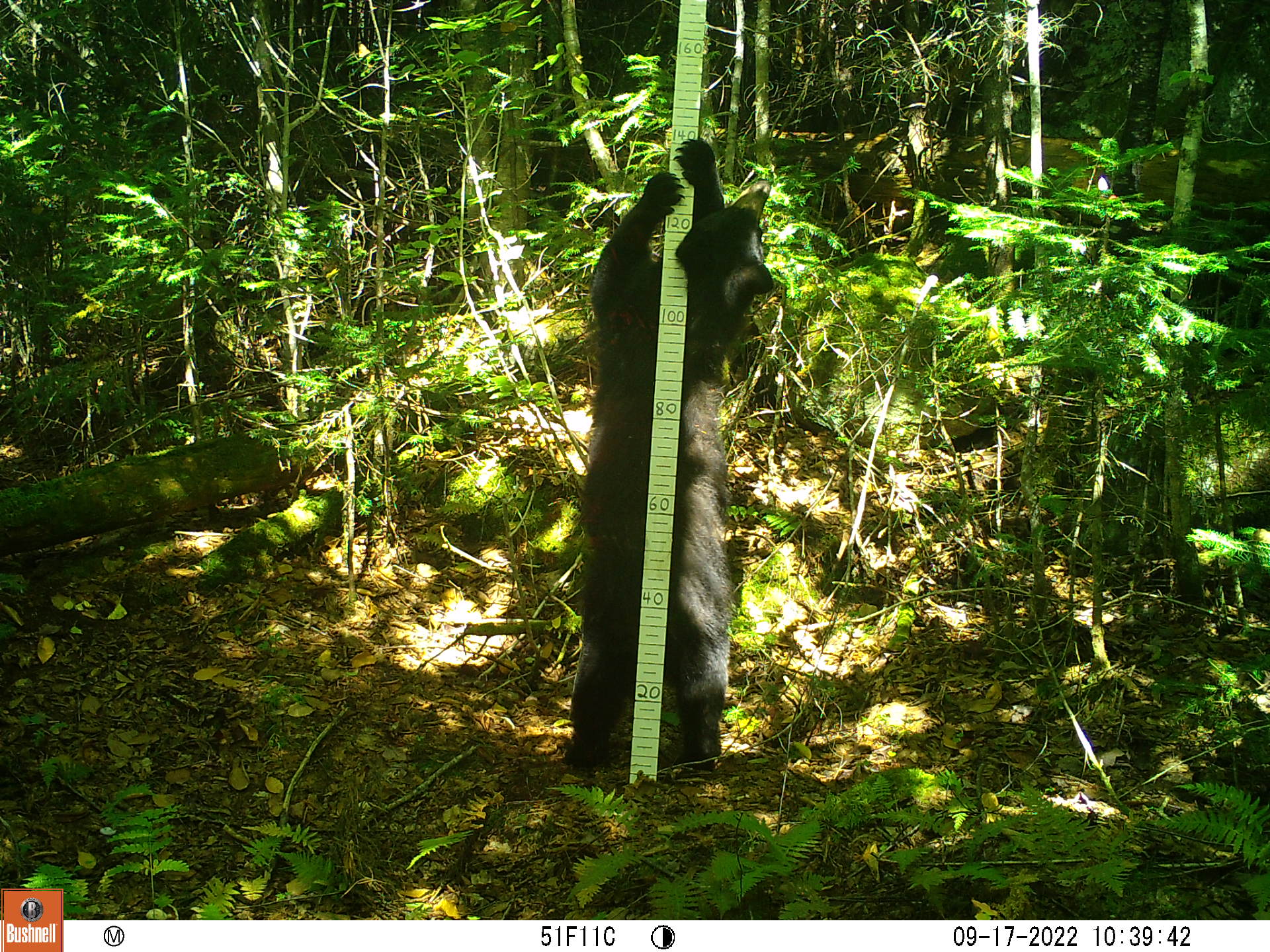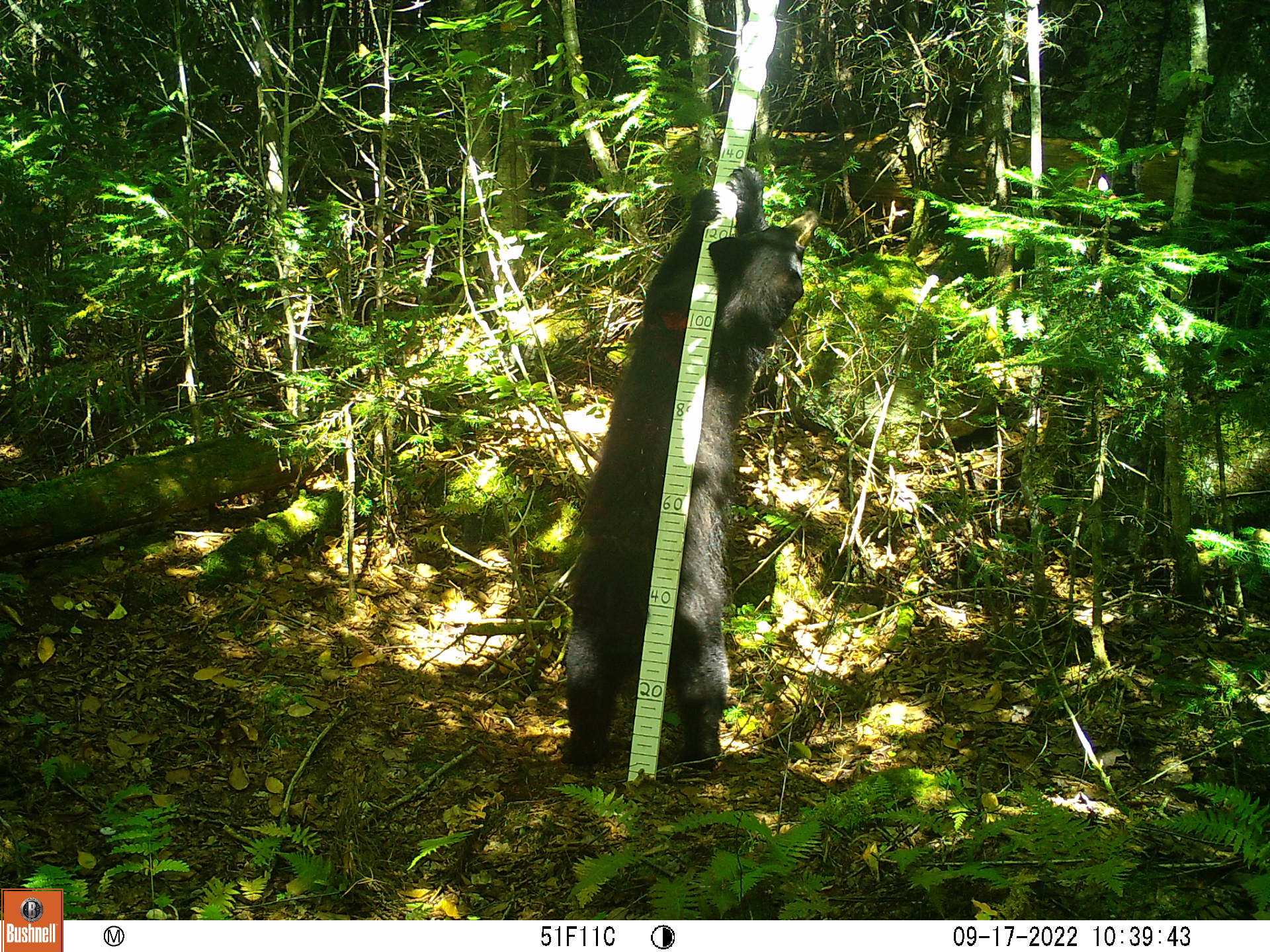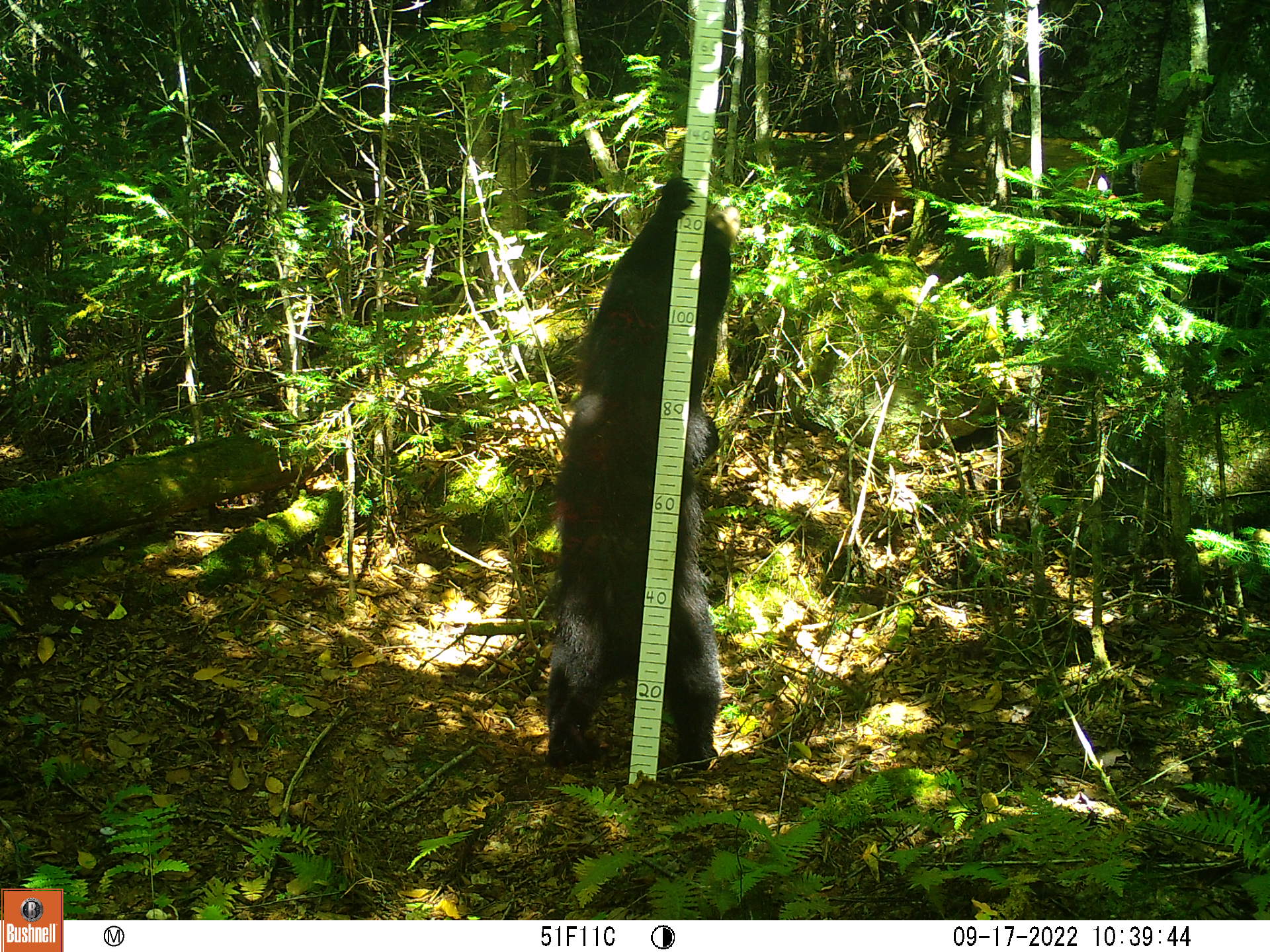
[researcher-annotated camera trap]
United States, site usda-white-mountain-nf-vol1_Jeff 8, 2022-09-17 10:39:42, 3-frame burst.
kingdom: Animalia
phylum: Chordata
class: Mammalia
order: Carnivora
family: Ursidae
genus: Ursus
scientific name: Ursus americanus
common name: black bear